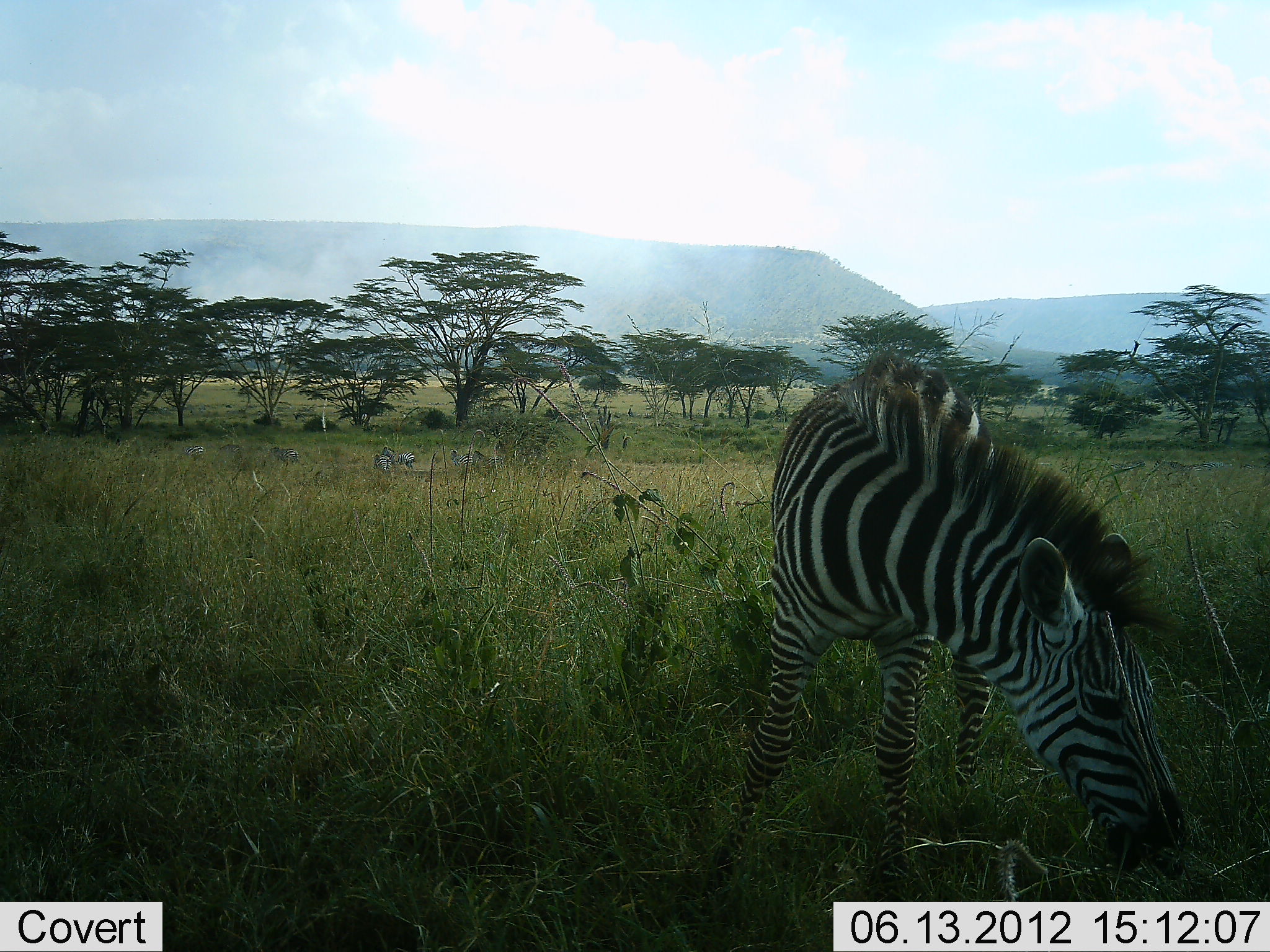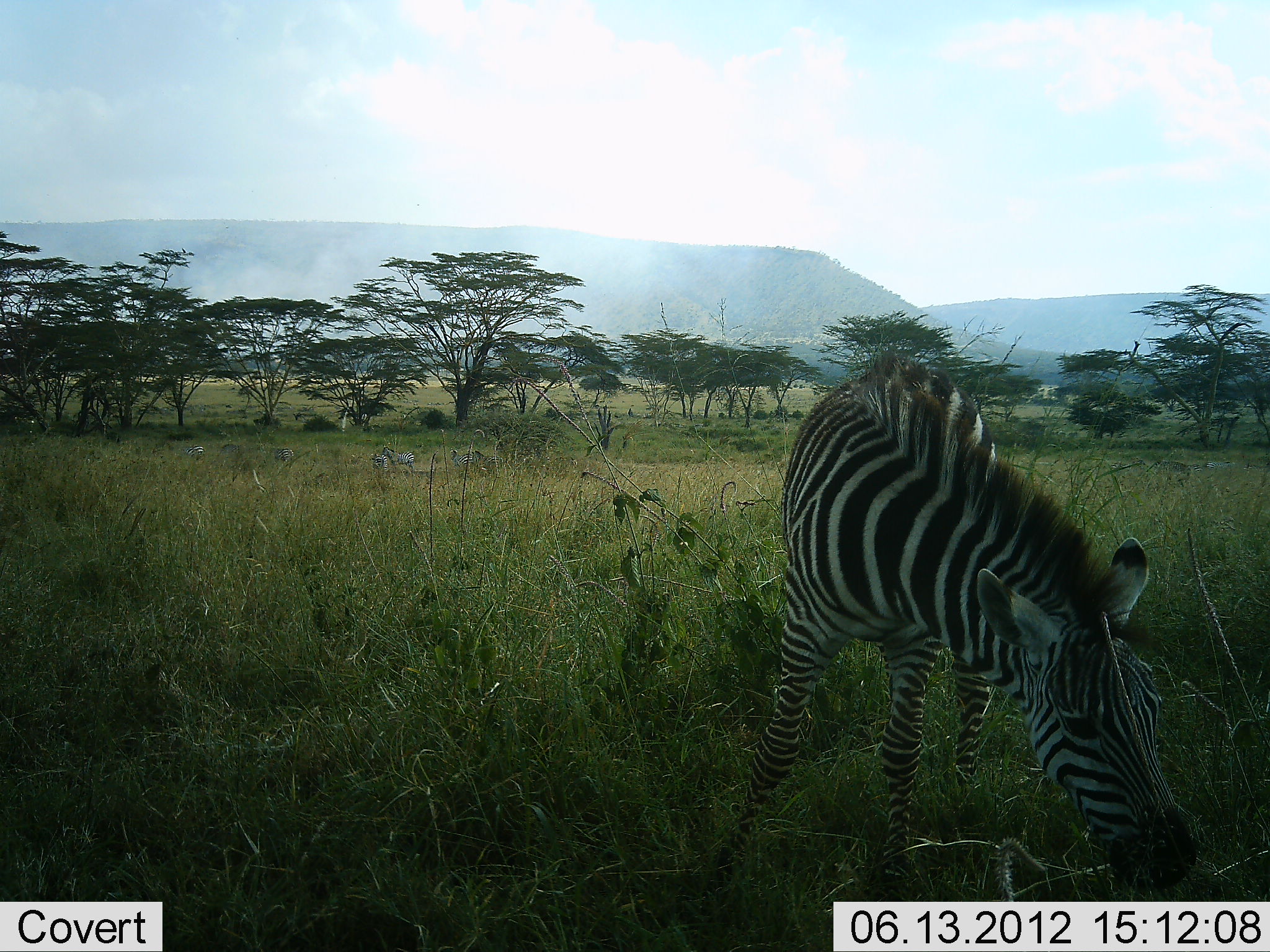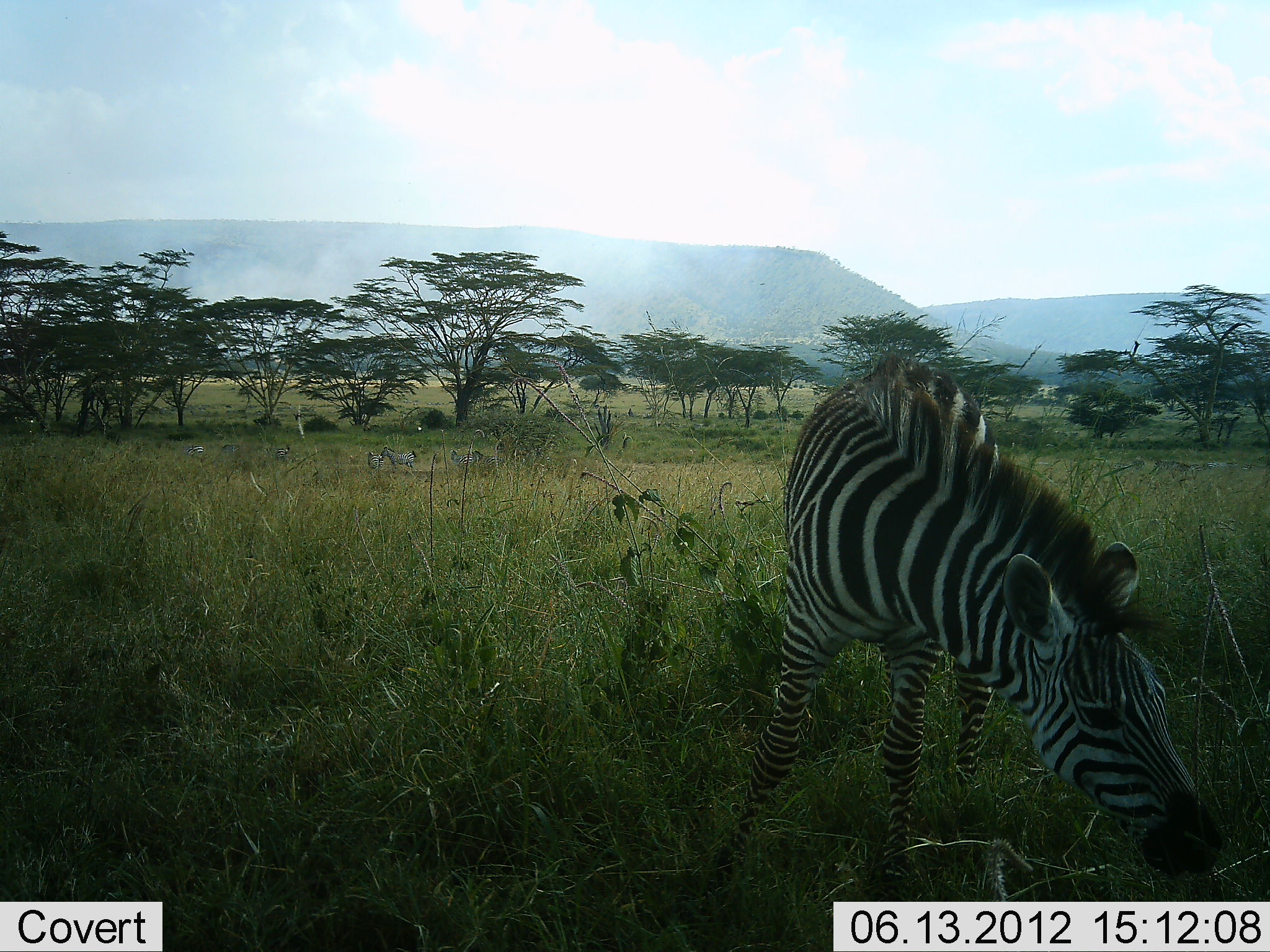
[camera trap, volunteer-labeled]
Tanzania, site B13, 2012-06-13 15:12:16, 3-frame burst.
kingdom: Animalia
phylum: Chordata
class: Mammalia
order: Perissodactyla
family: Equidae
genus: Equus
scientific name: Equus quagga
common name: plains zebra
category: zebra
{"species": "zebra (plains zebra) (Equus quagga)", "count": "1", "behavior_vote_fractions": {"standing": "27%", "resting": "0%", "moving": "0%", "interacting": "0%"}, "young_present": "0%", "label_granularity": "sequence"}